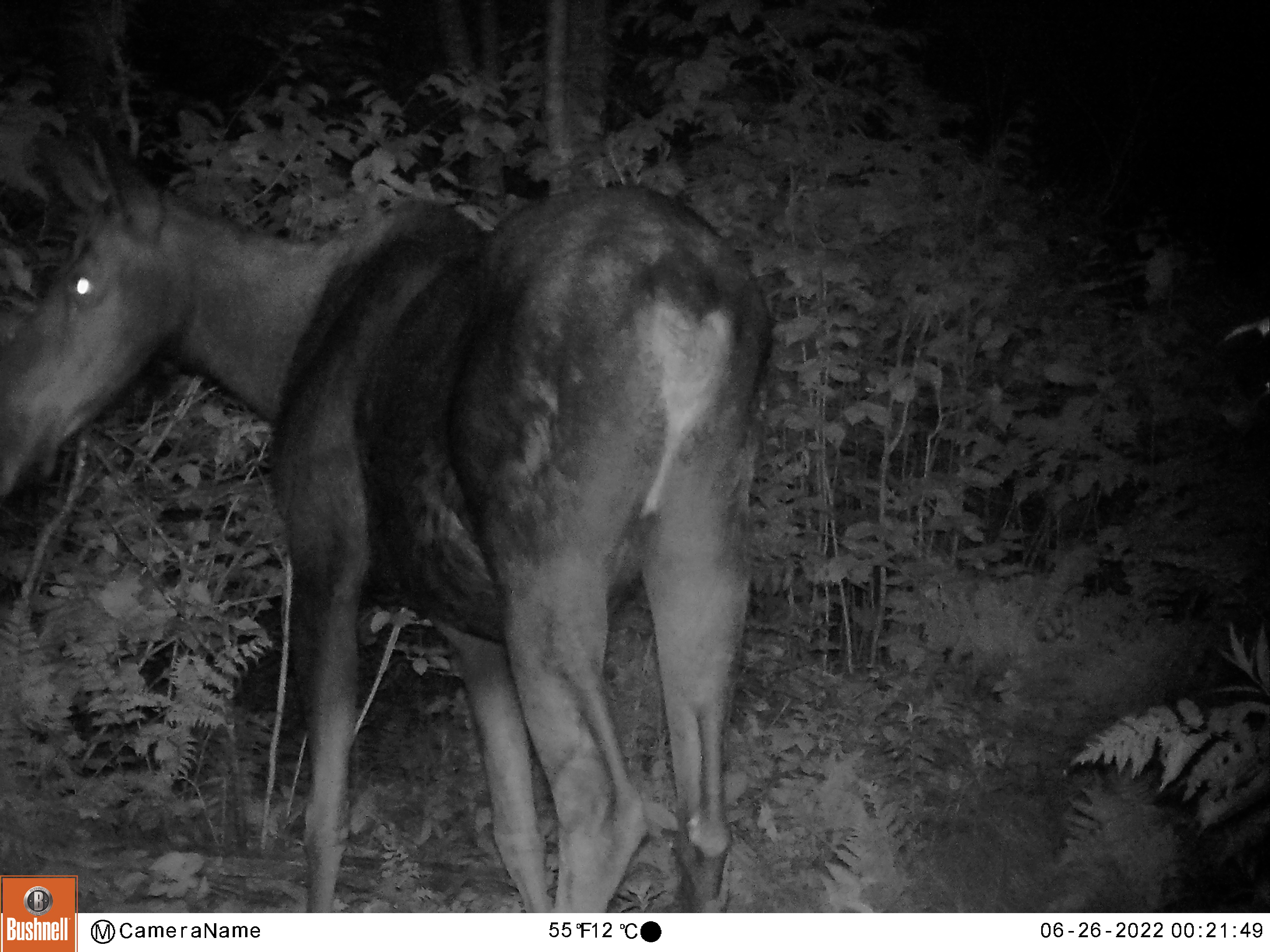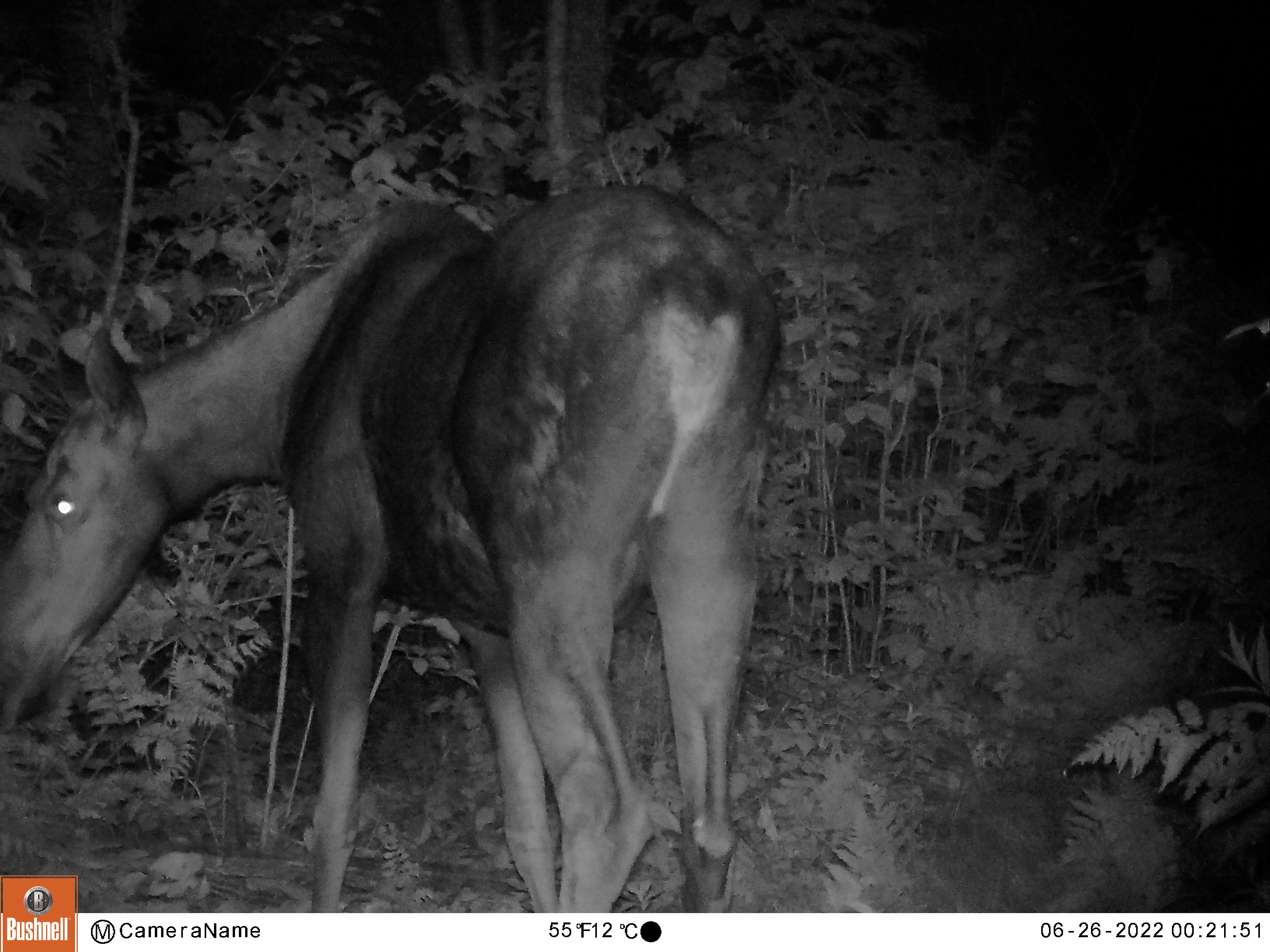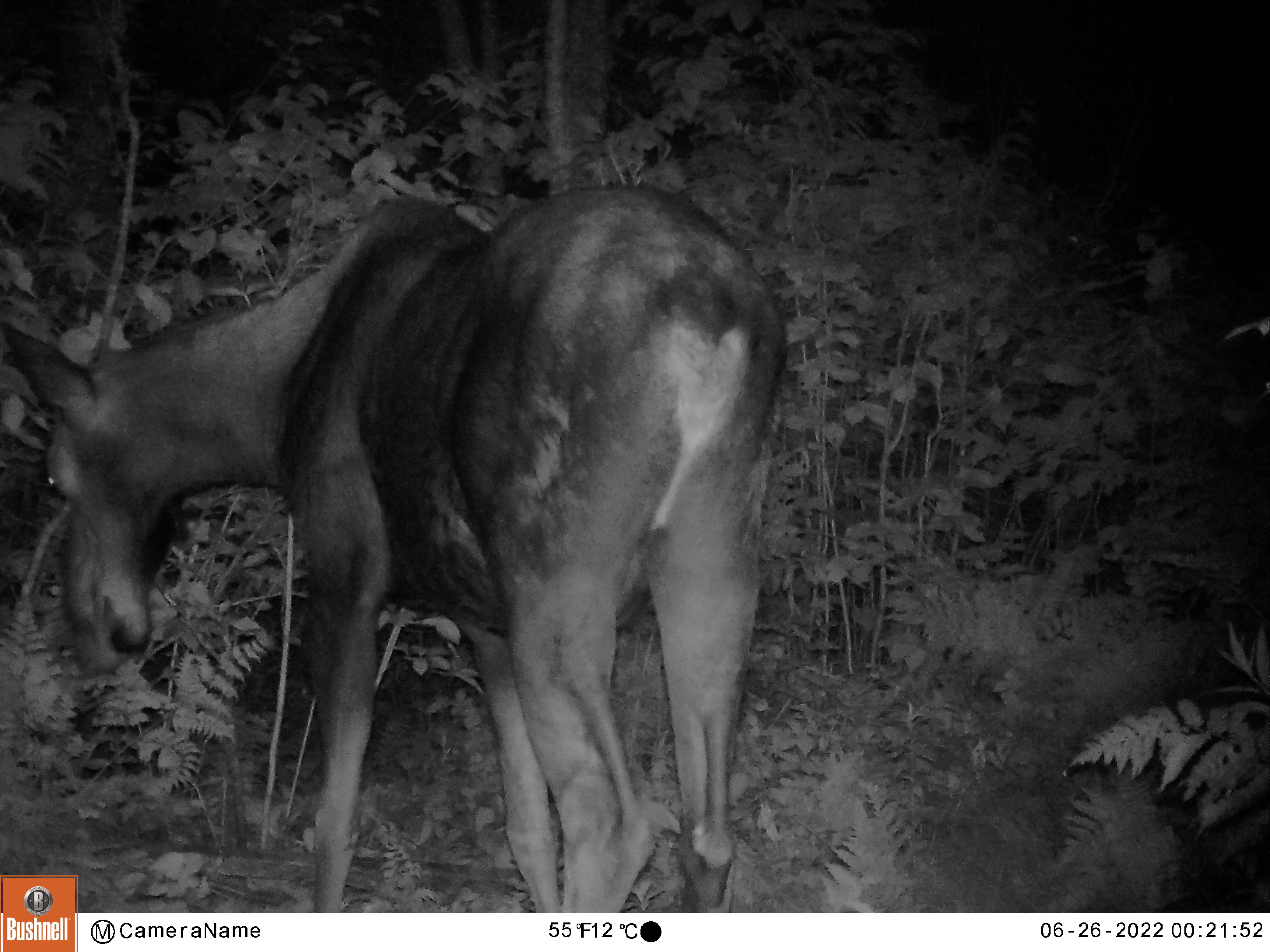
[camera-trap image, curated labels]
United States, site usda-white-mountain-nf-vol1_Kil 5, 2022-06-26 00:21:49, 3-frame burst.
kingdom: Animalia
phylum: Chordata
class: Mammalia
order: Artiodactyla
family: Cervidae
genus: Alces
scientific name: Alces alces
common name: moose